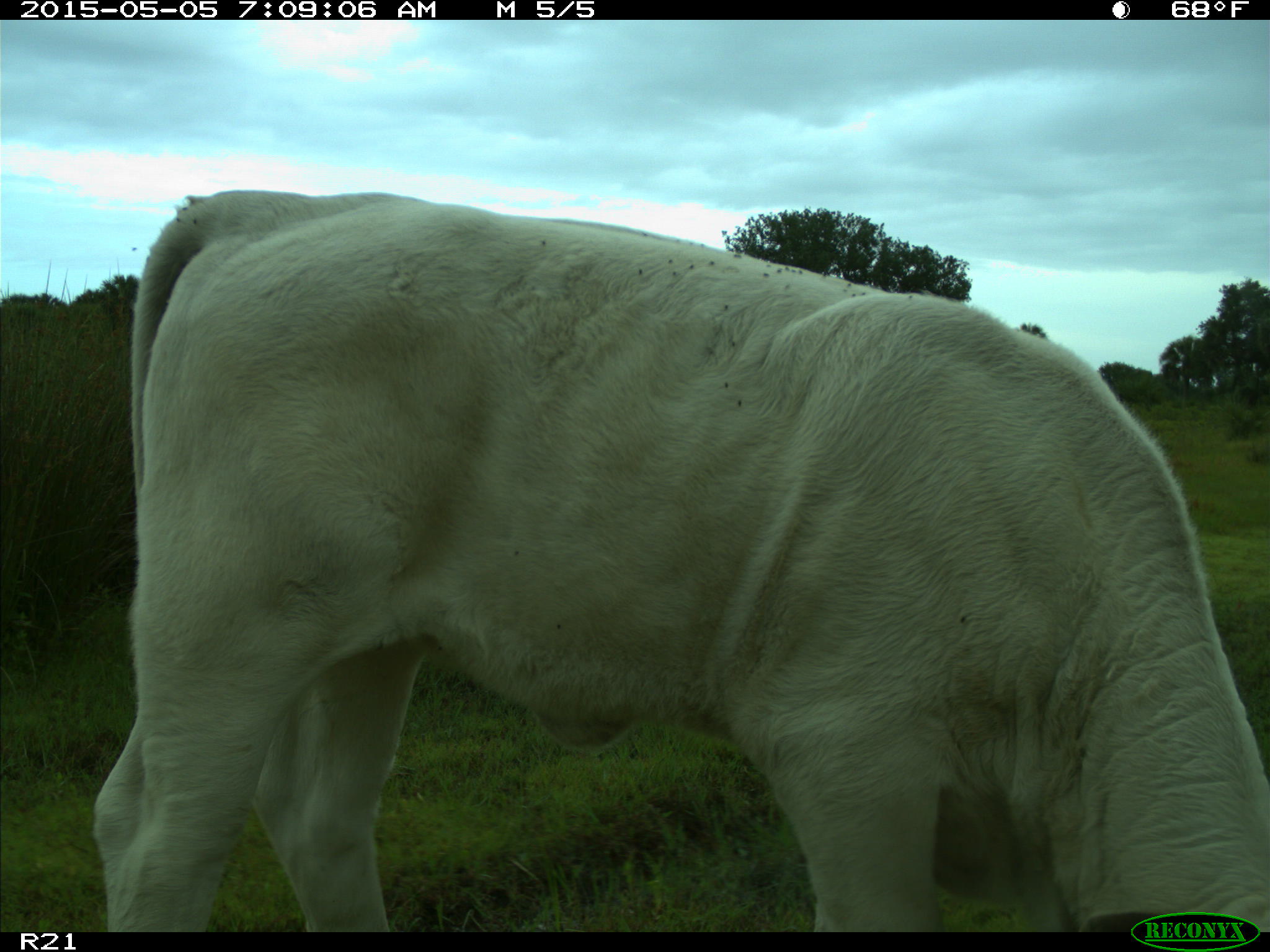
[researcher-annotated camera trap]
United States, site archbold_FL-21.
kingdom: Animalia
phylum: Chordata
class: Mammalia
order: Artiodactyla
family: Bovidae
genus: Bos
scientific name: Bos taurus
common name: domestic cow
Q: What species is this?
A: Bos taurus (domestic cow).